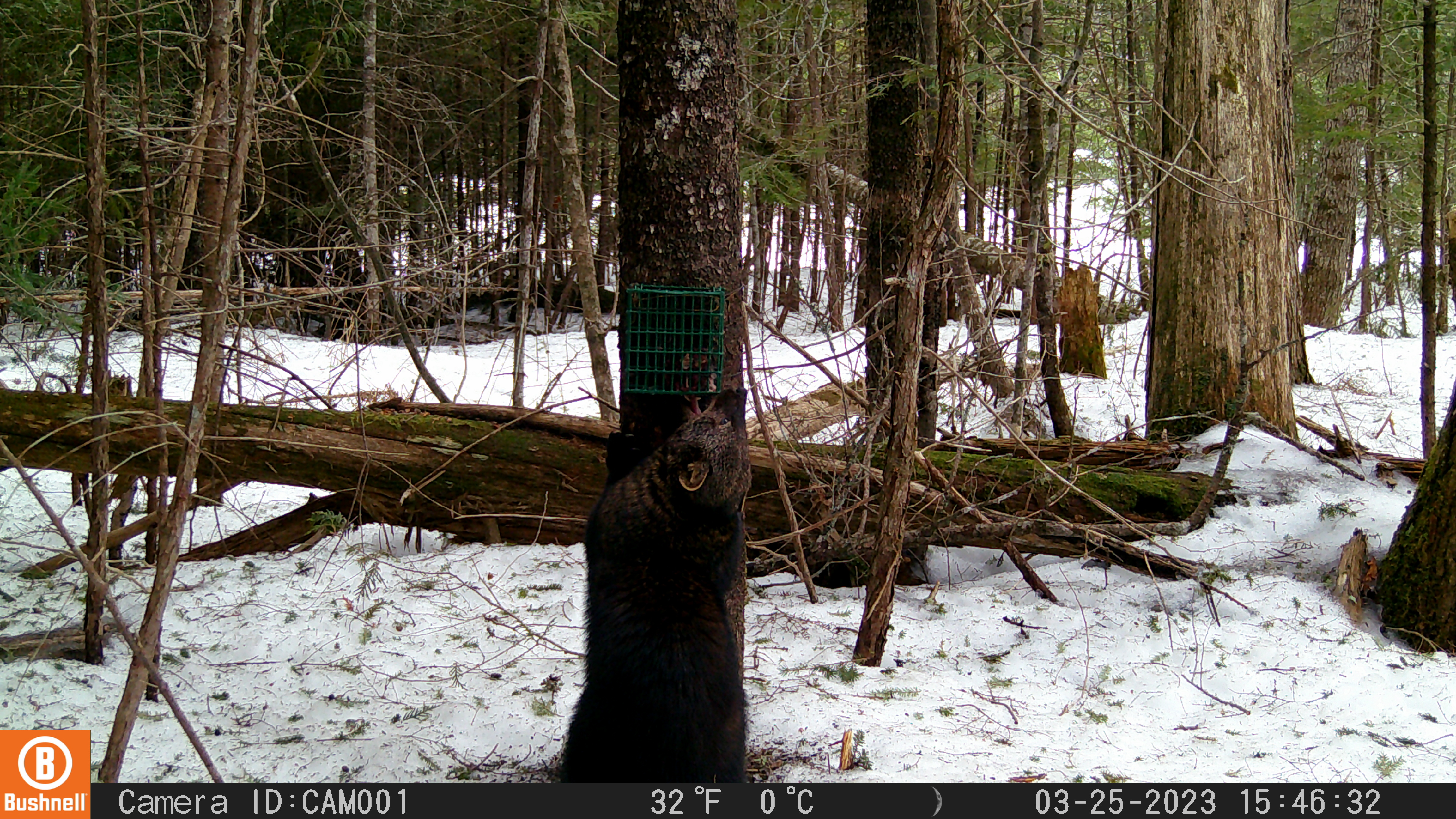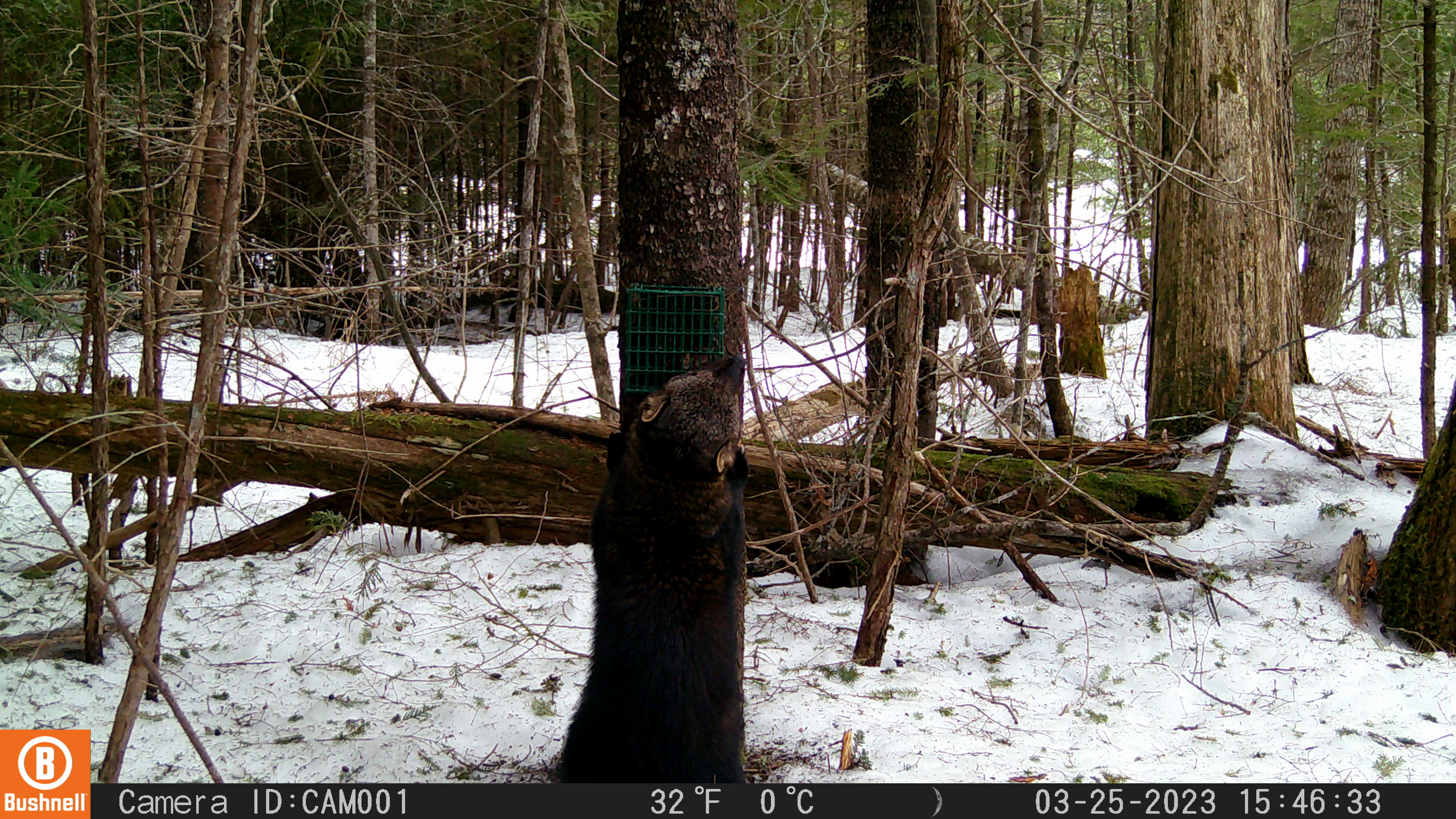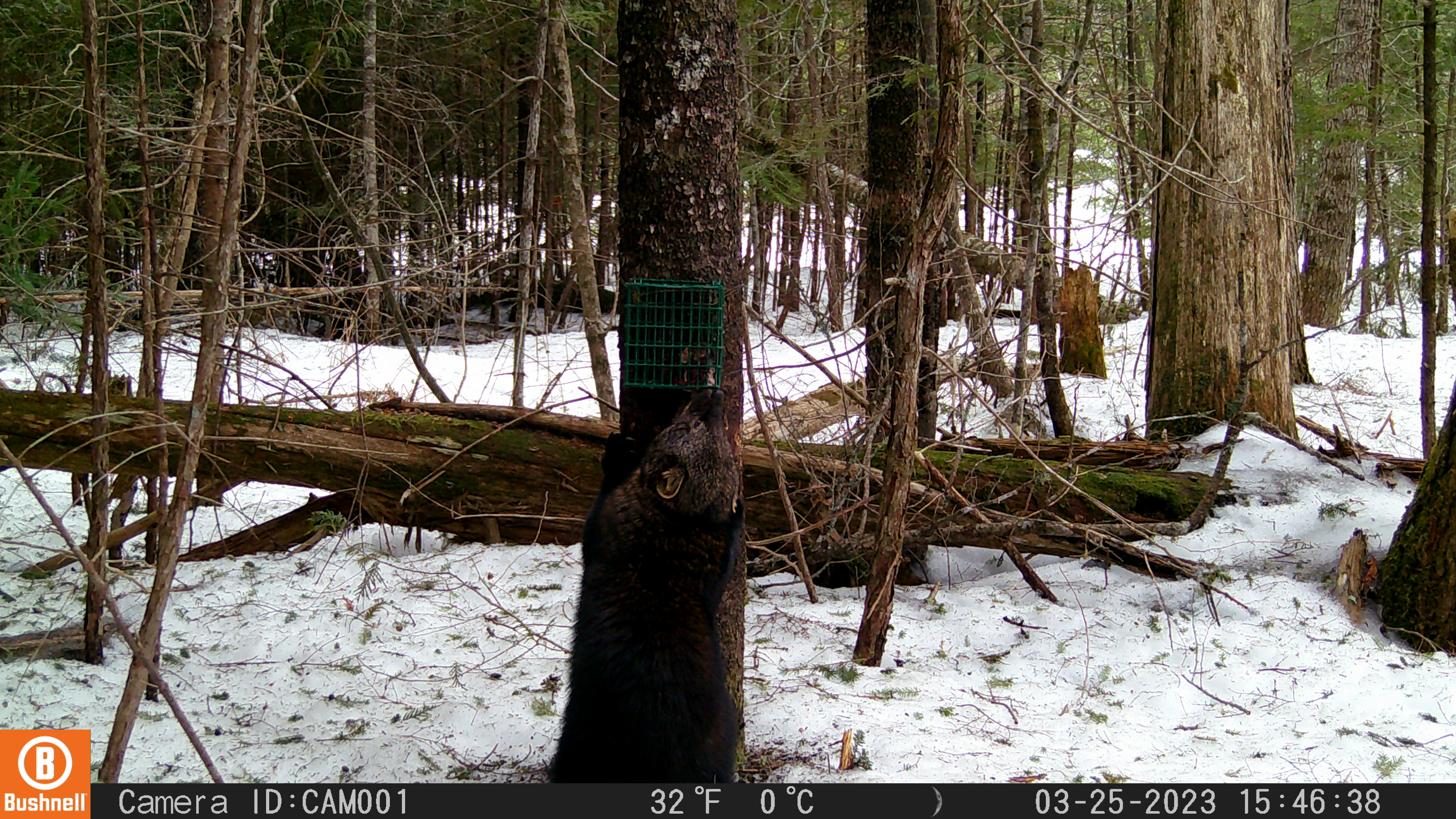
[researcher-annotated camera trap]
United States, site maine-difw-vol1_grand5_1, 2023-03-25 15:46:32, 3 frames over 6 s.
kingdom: Animalia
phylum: Chordata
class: Mammalia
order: Carnivora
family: Mustelidae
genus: Pekania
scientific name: Pekania pennanti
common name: fisher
Fisher (Pekania pennanti).